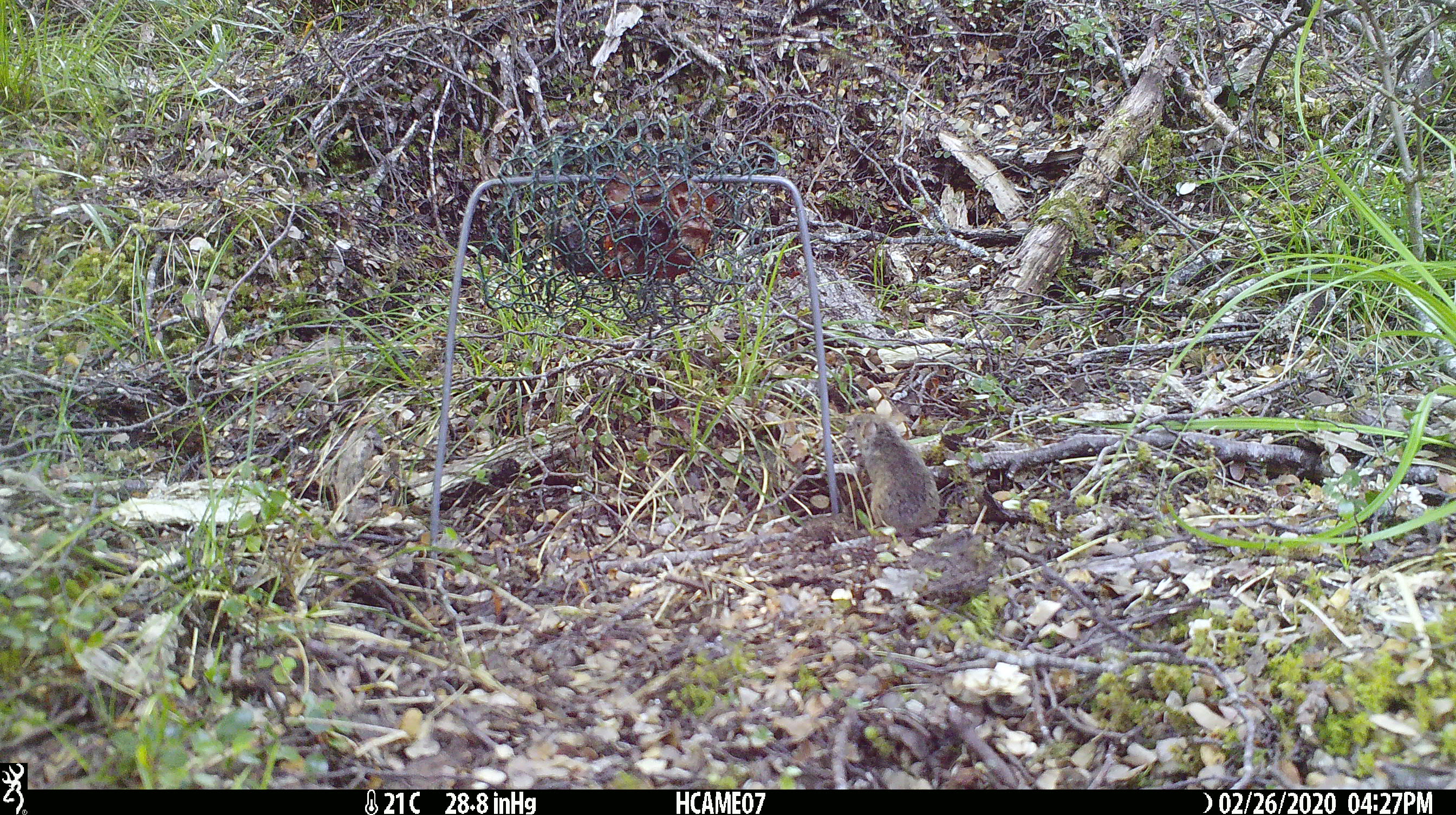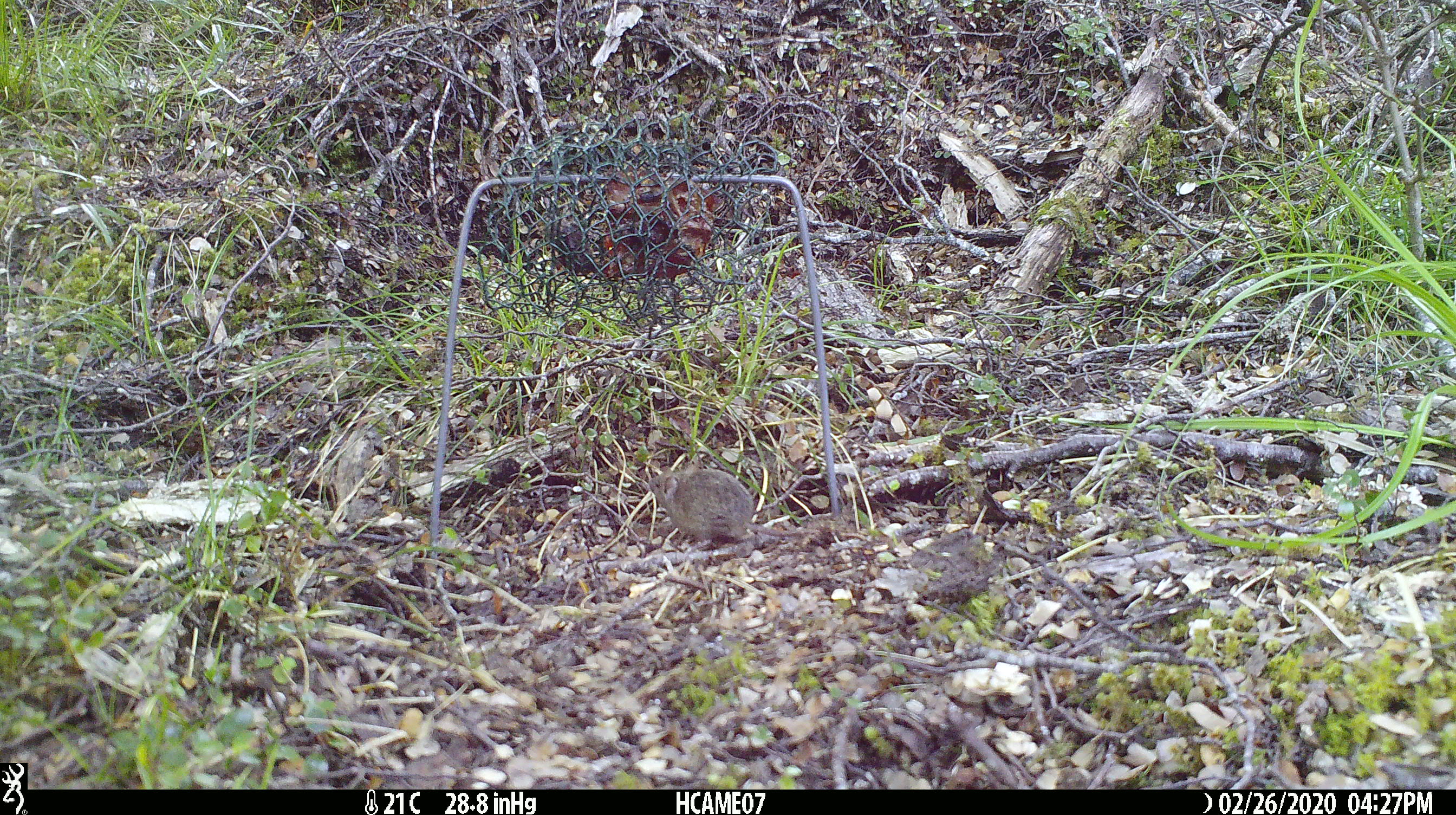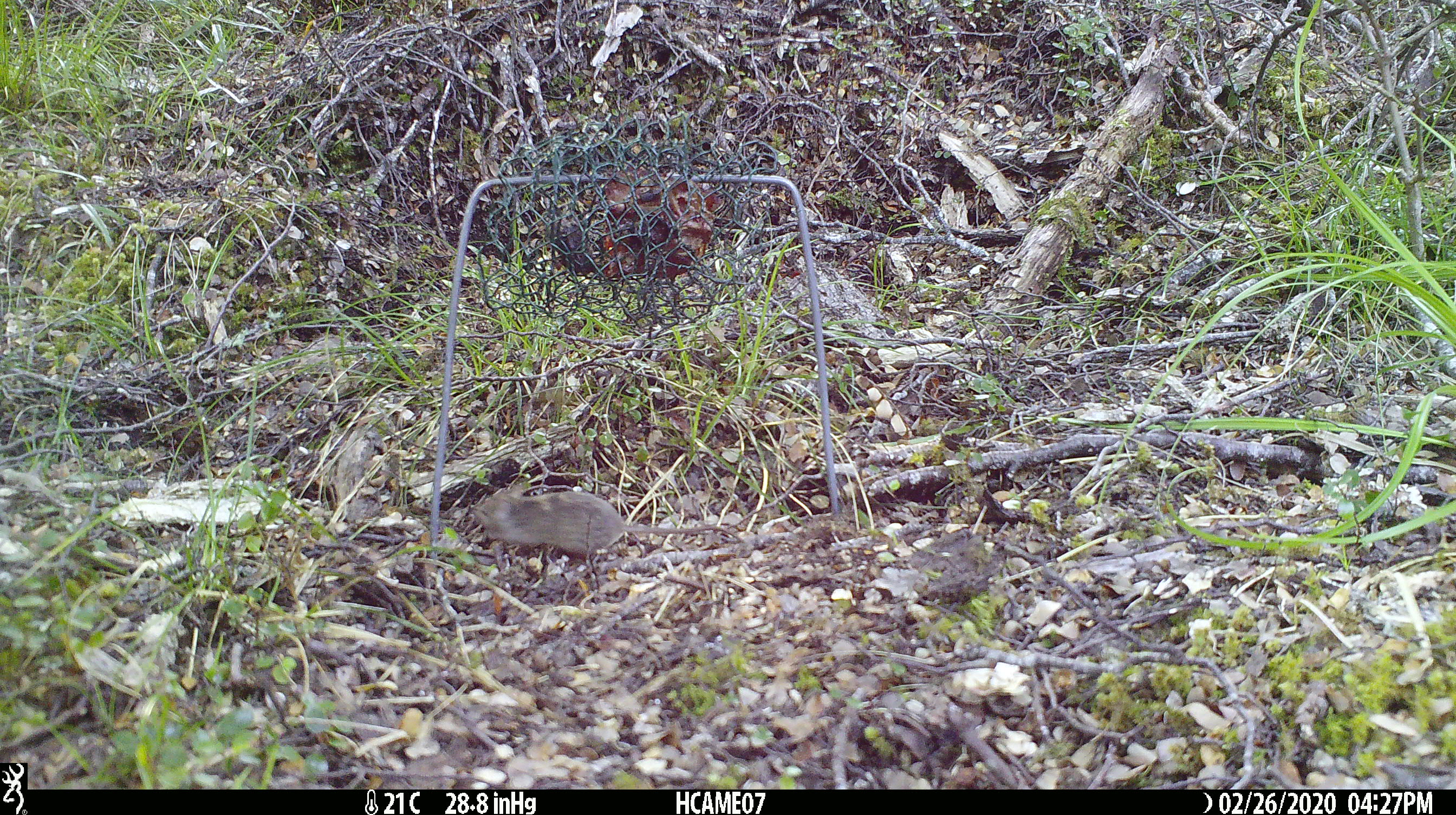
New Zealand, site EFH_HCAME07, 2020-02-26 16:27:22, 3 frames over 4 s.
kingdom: Animalia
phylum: Chordata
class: Mammalia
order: Rodentia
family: Muridae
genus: Mus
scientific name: Mus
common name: mouse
Mouse (Mus).